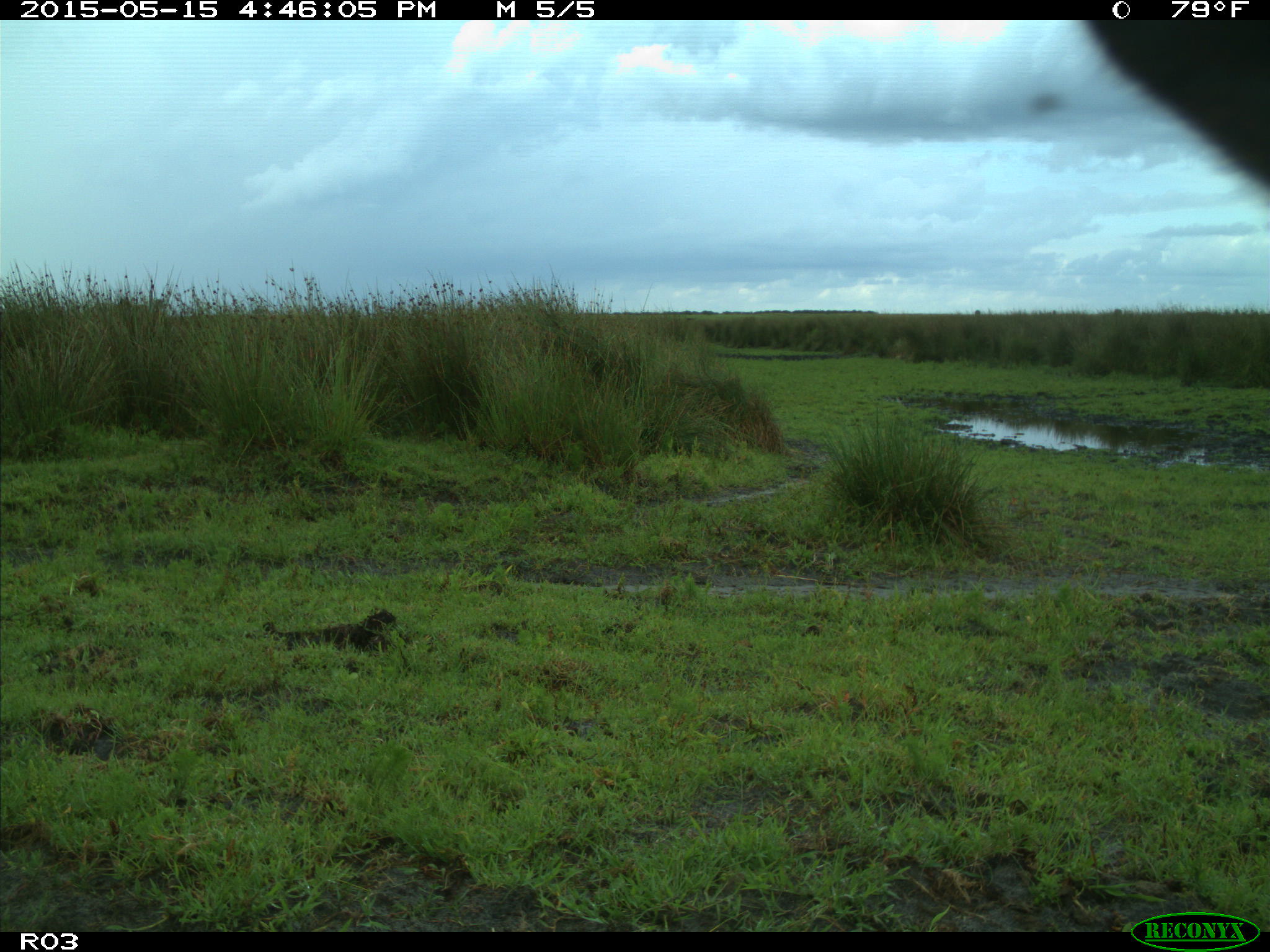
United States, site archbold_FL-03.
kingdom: Animalia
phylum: Chordata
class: Mammalia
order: Artiodactyla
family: Bovidae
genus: Bos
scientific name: Bos taurus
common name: domestic cow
Bos taurus (domestic cow).